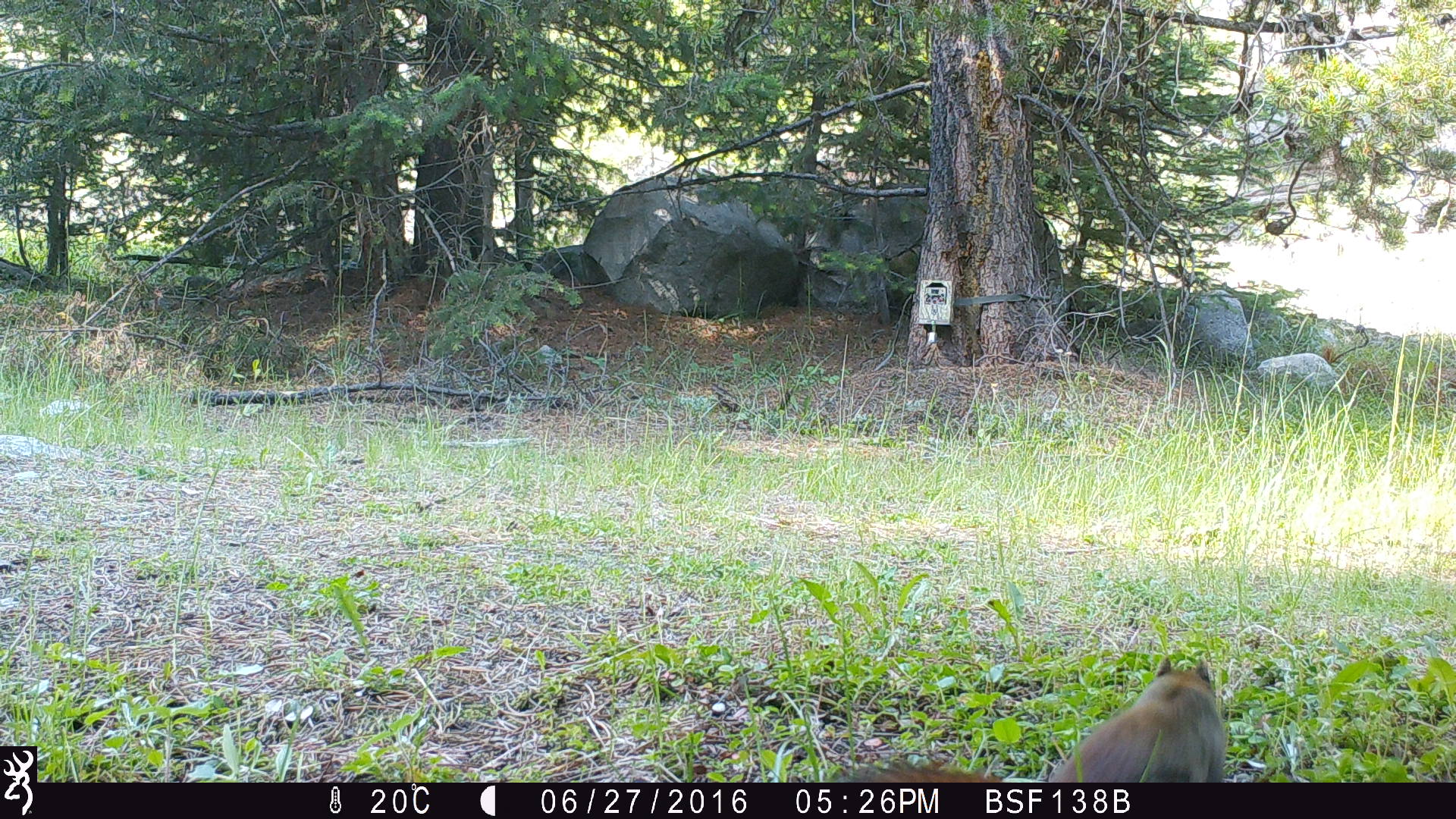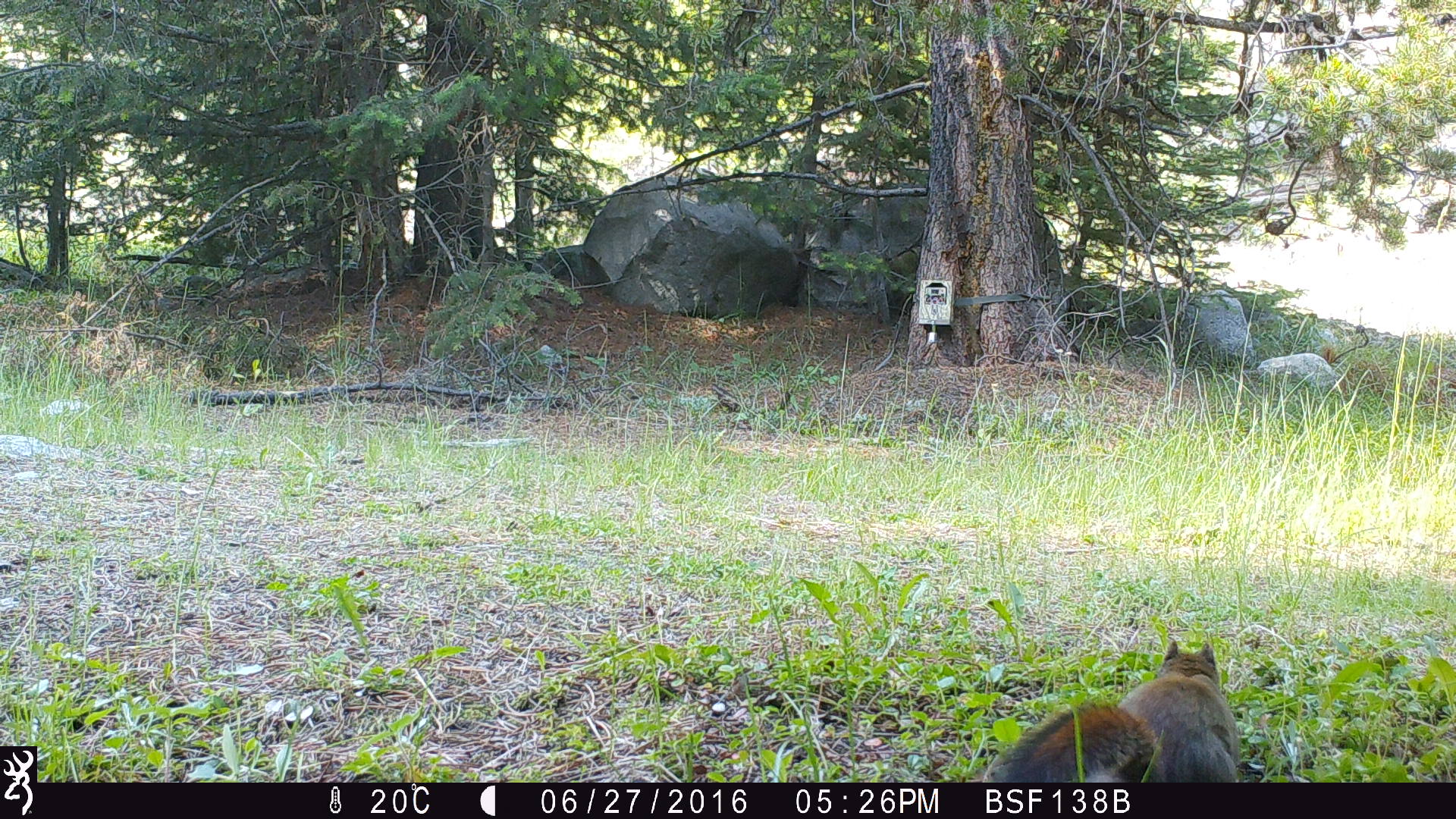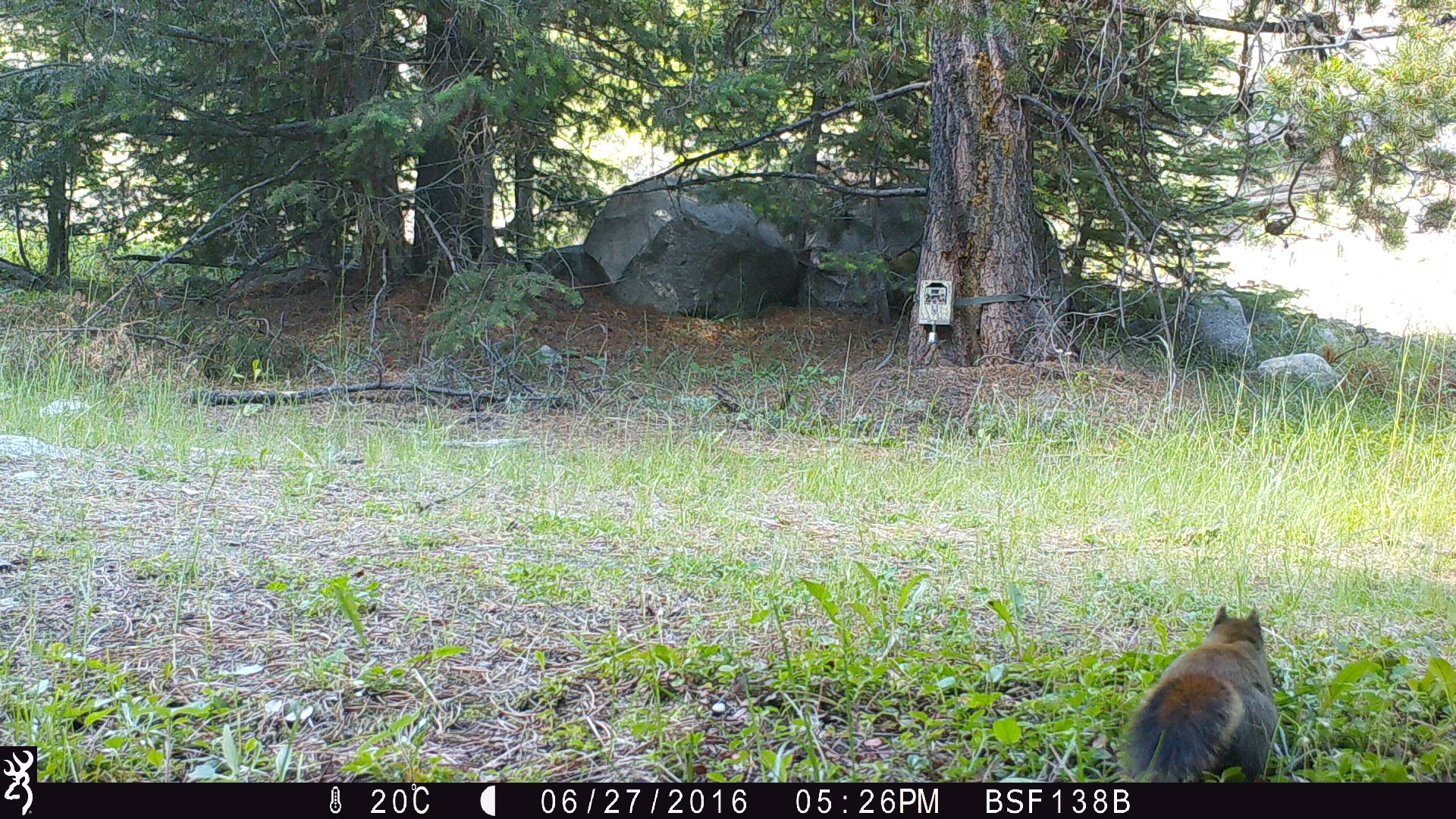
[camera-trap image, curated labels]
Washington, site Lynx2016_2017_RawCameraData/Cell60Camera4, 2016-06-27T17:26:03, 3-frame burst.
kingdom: Animalia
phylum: Chordata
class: Mammalia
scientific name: Mammalia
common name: small mammal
Small mammal (Mammalia). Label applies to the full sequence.